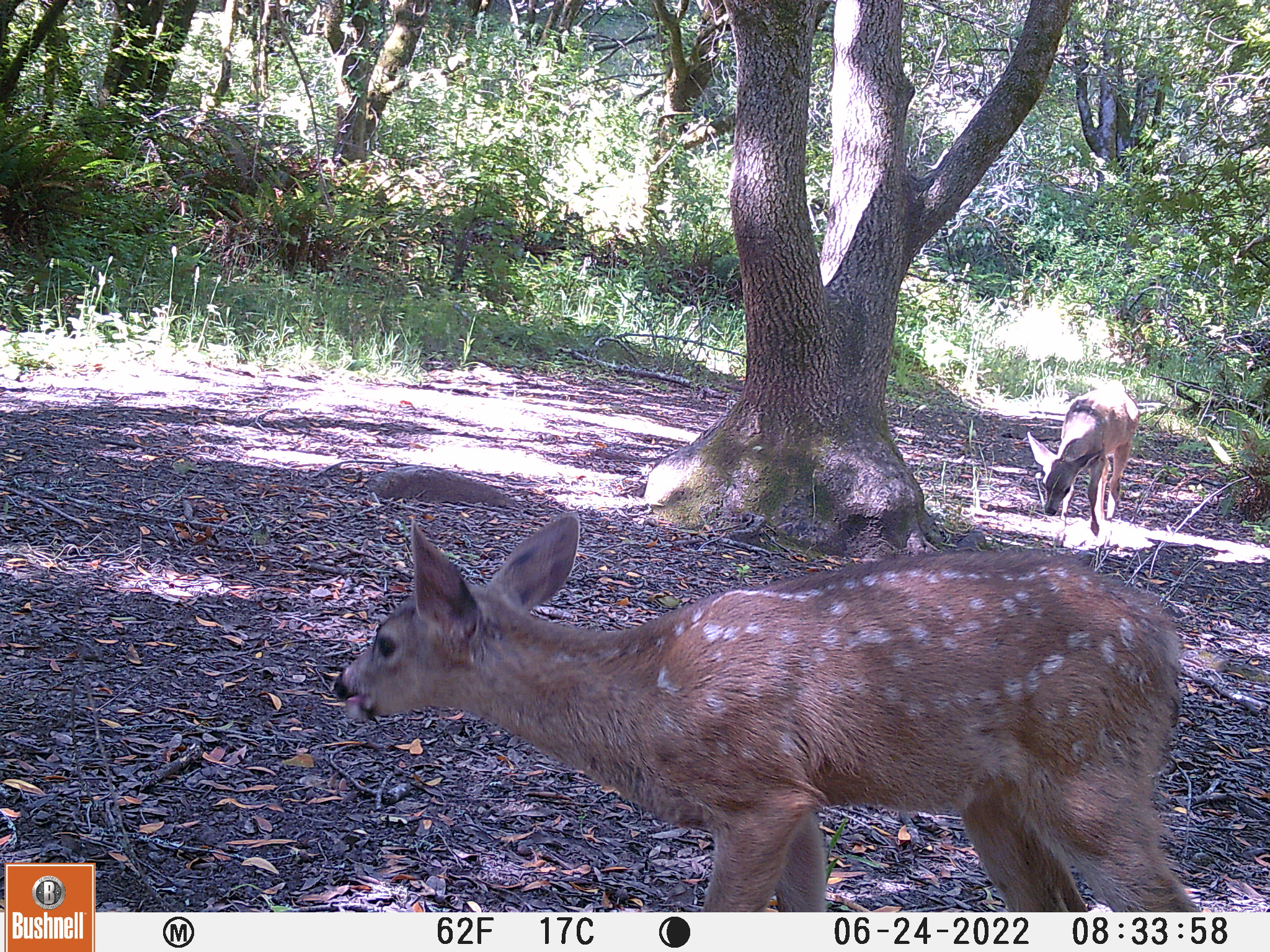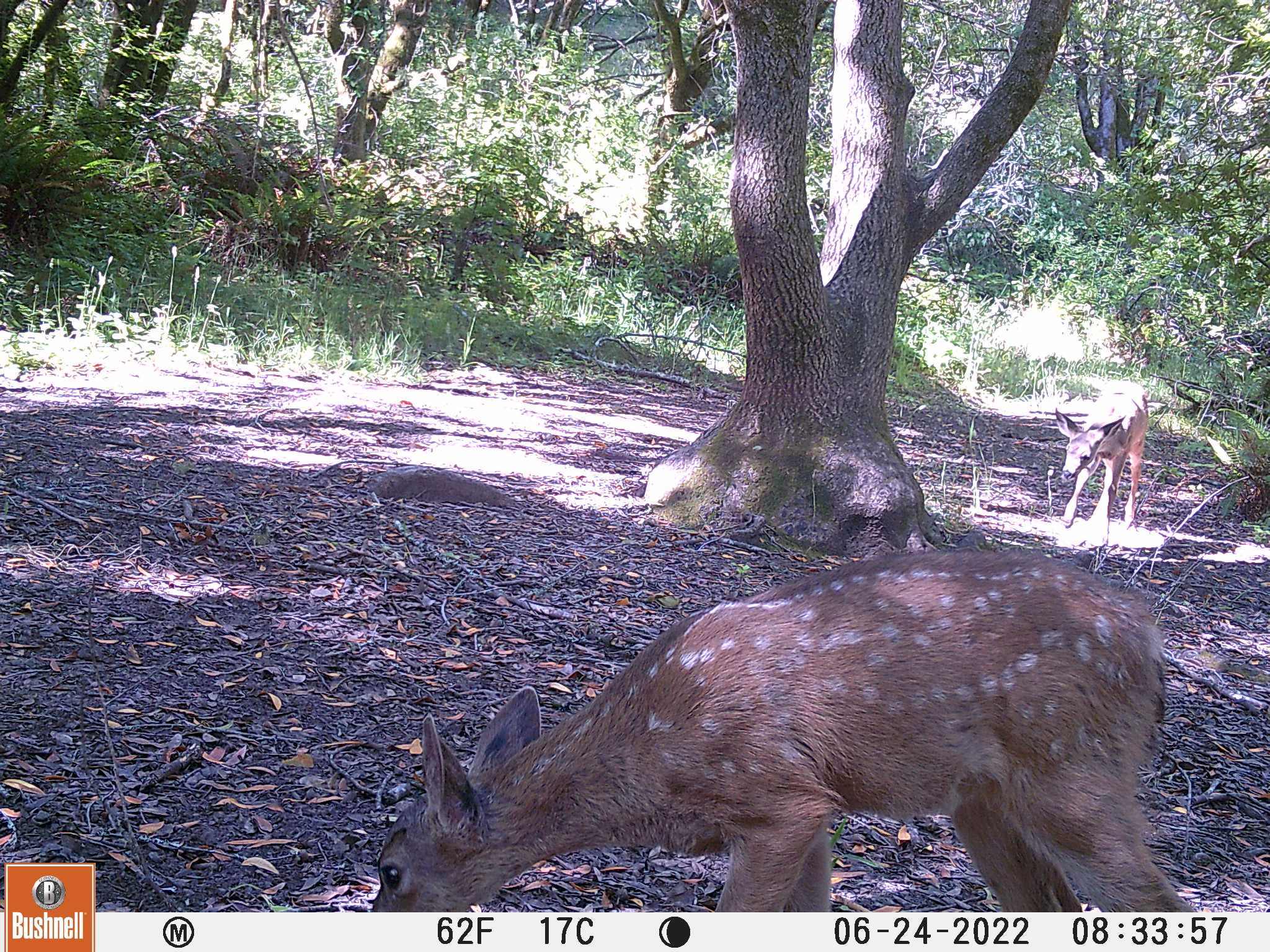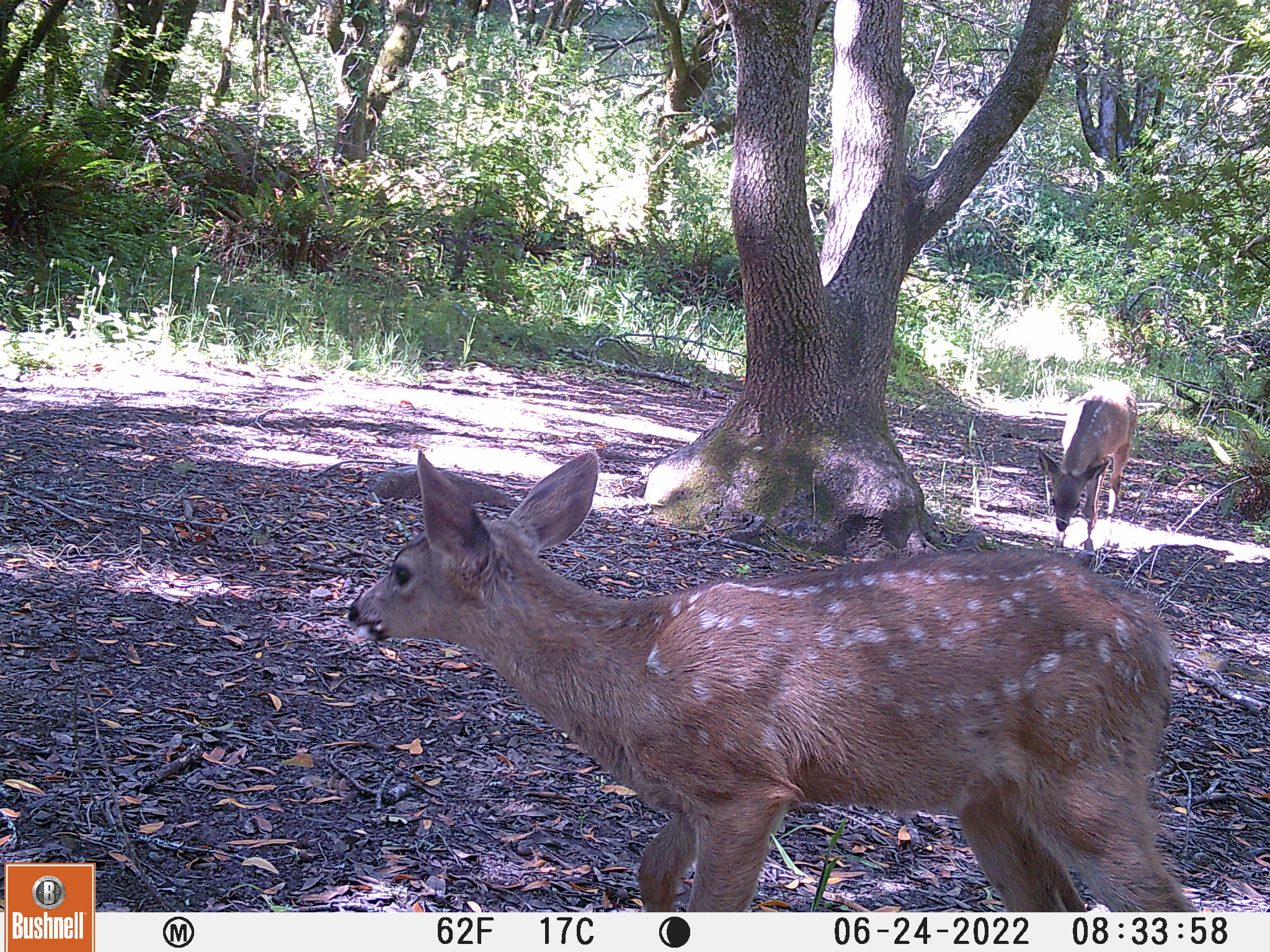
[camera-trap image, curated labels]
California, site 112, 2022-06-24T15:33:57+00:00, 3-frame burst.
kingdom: Animalia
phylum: Chordata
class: Mammalia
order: Artiodactyla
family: Cervidae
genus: Odocoileus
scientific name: Odocoileus hemionus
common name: mule deer